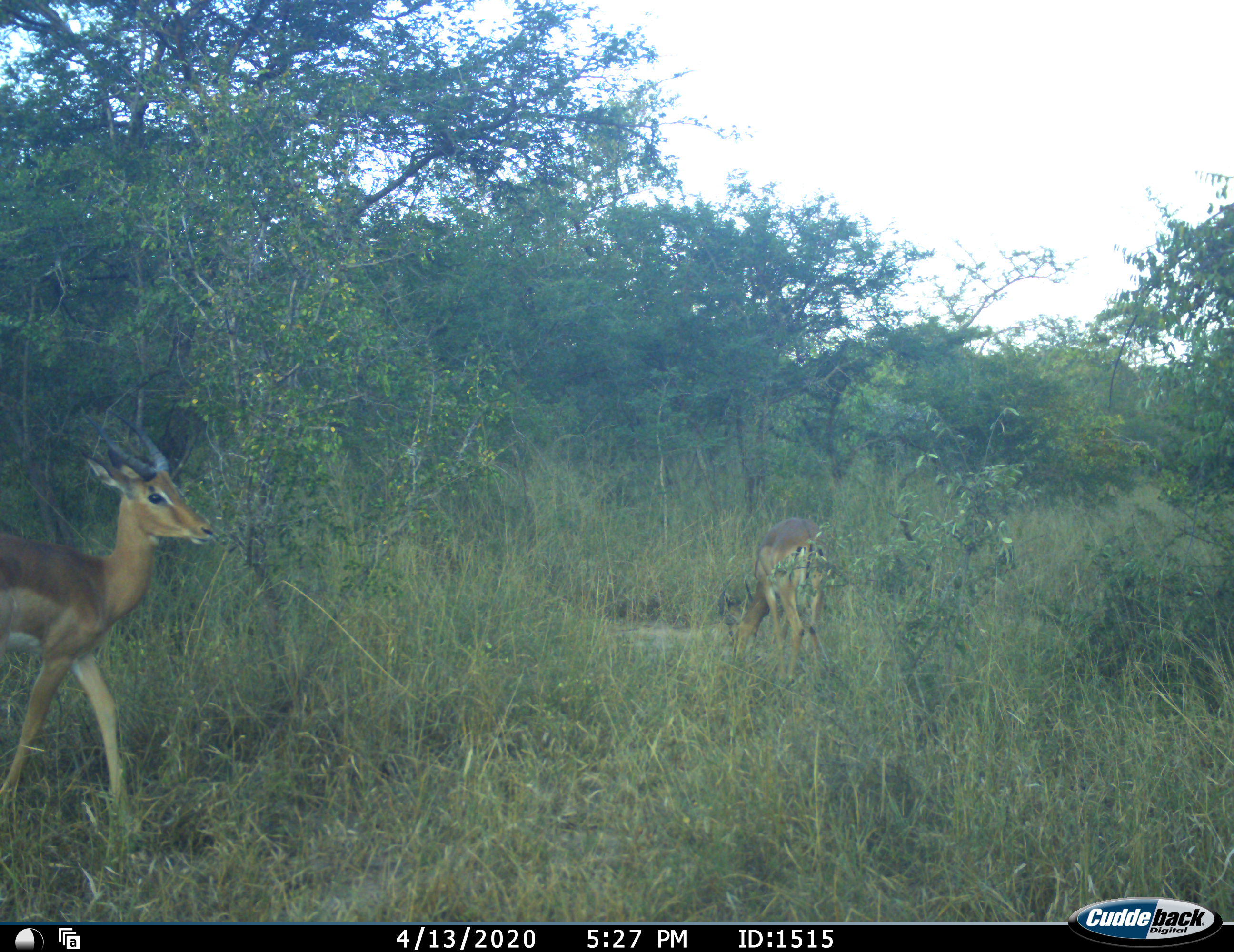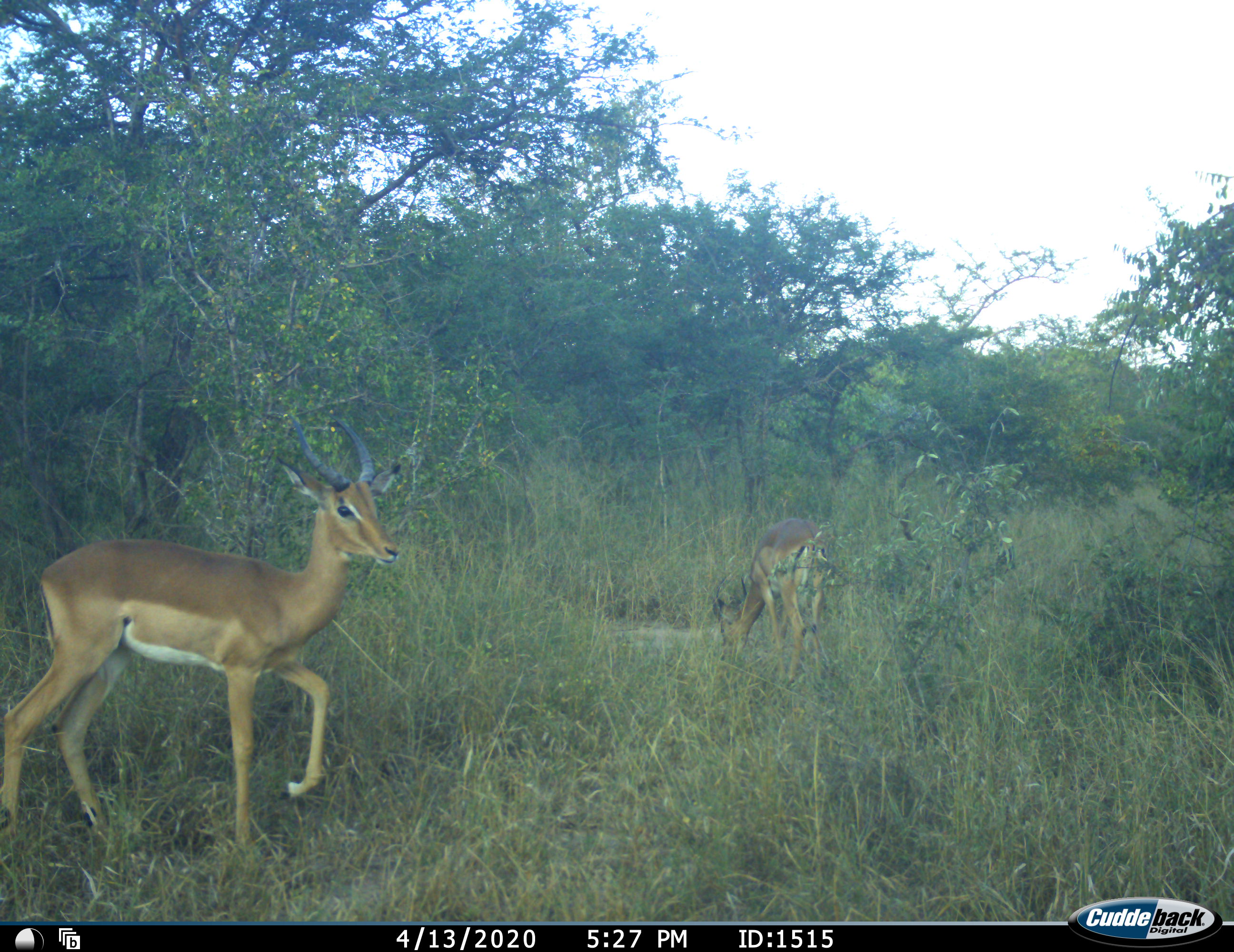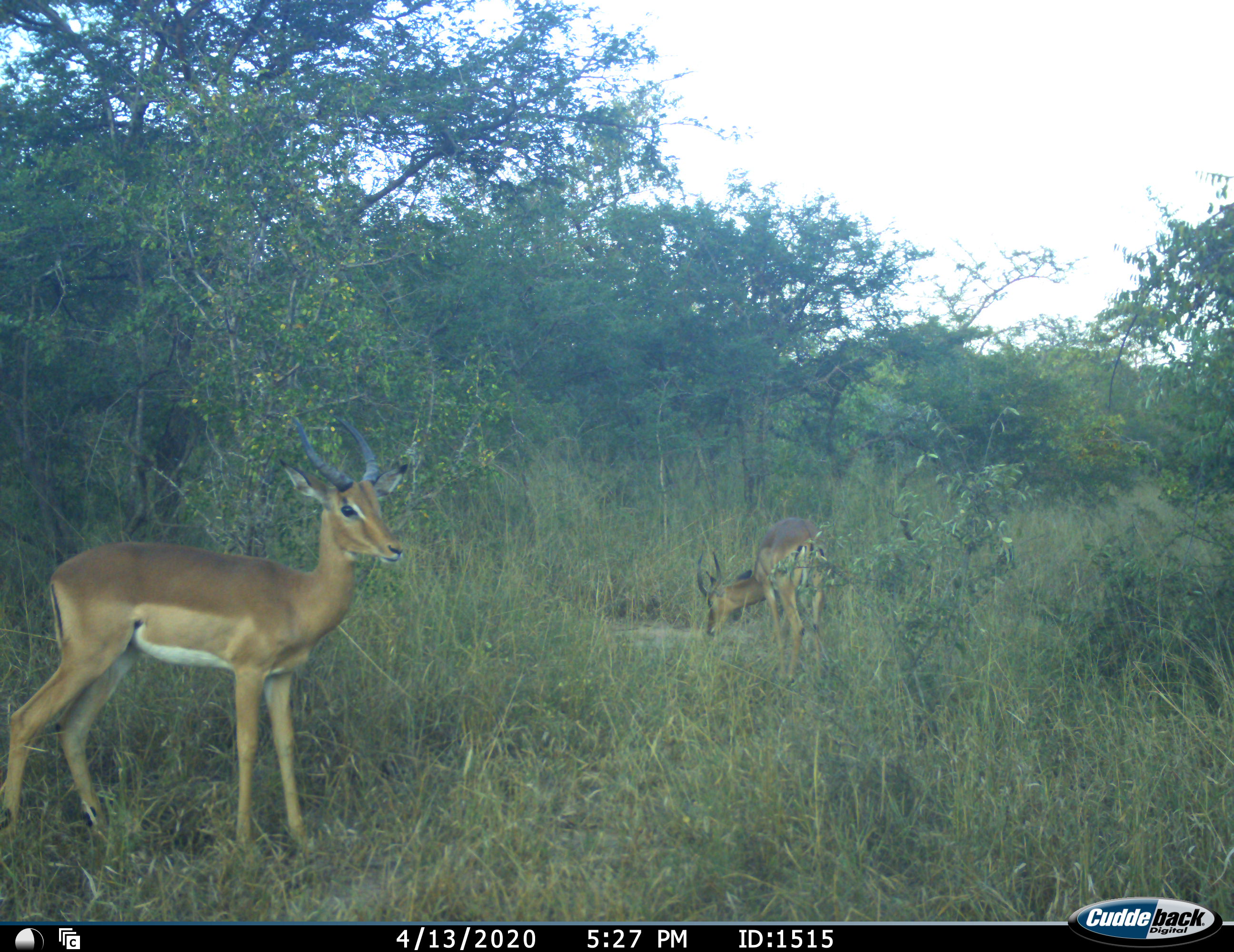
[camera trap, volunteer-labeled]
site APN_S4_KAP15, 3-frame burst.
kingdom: Animalia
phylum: Chordata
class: Mammalia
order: Artiodactyla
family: Bovidae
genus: Aepyceros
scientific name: Aepyceros melampus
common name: impala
Impala (Aepyceros melampus), count 2. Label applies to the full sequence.